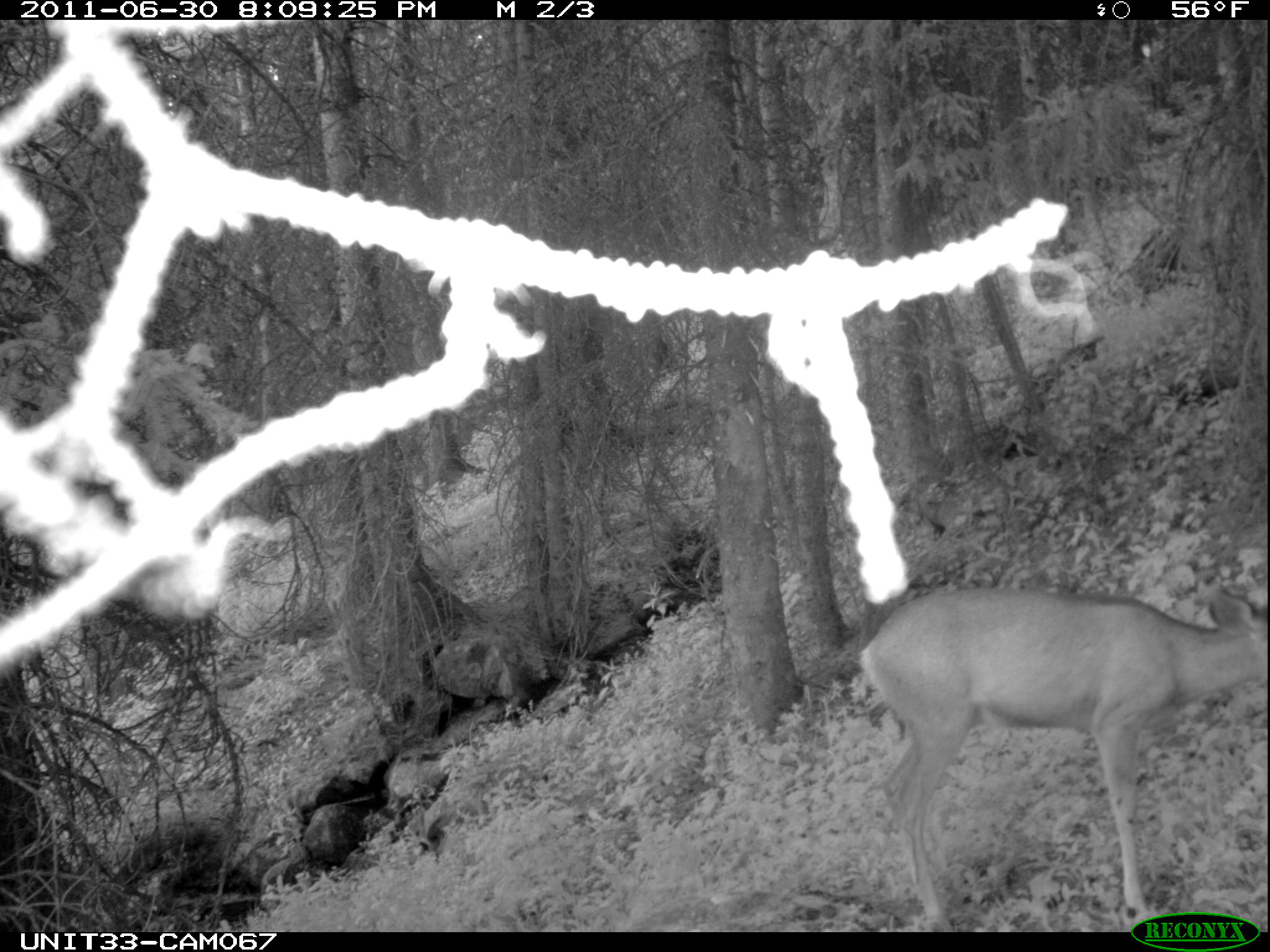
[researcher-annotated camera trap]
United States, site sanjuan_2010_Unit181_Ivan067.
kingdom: Animalia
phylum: Chordata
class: Mammalia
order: Artiodactyla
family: Cervidae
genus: Odocoileus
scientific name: Odocoileus hemionus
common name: mule deer